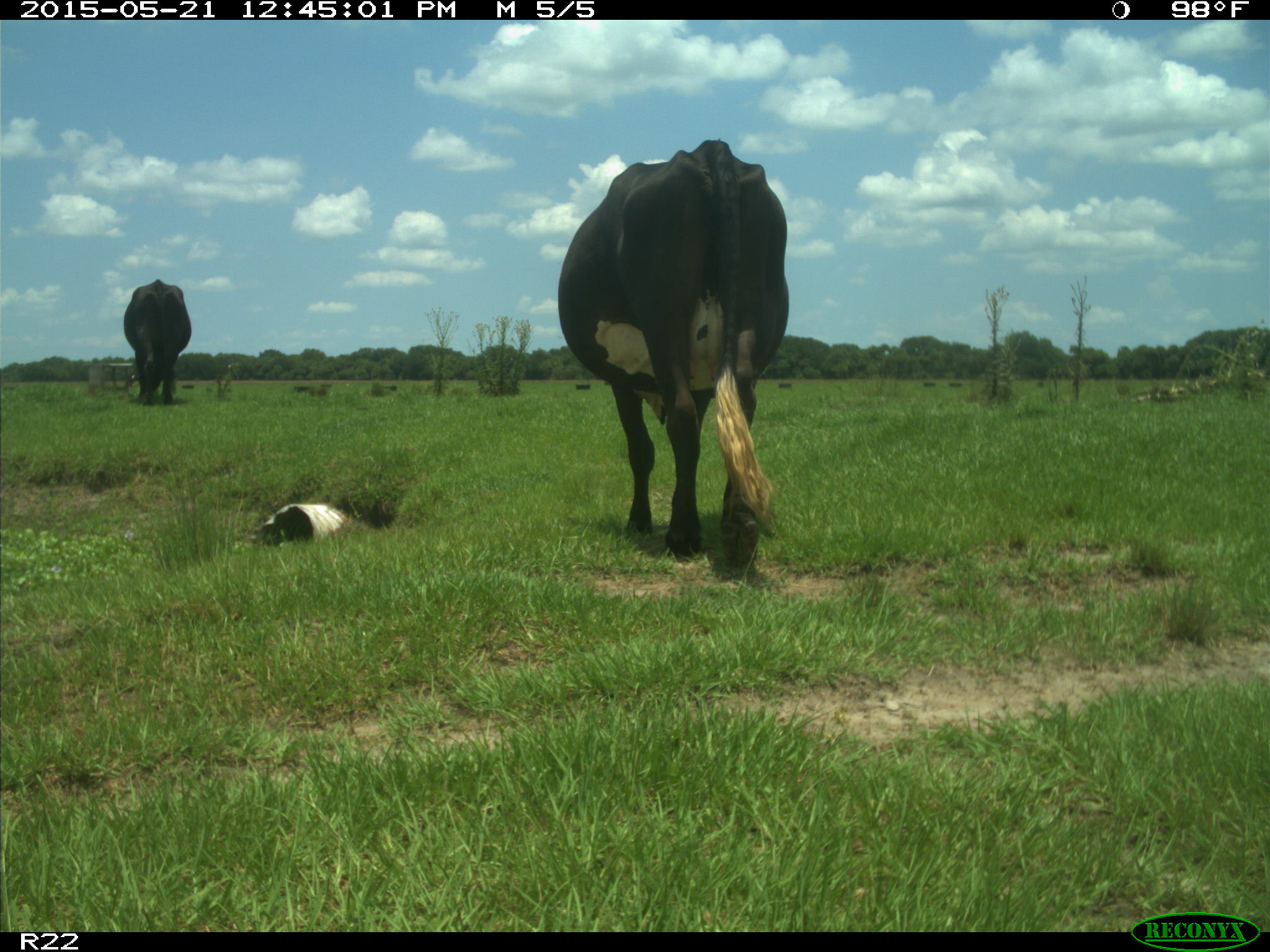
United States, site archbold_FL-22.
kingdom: Animalia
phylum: Chordata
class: Mammalia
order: Artiodactyla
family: Bovidae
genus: Bos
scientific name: Bos taurus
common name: domestic cow